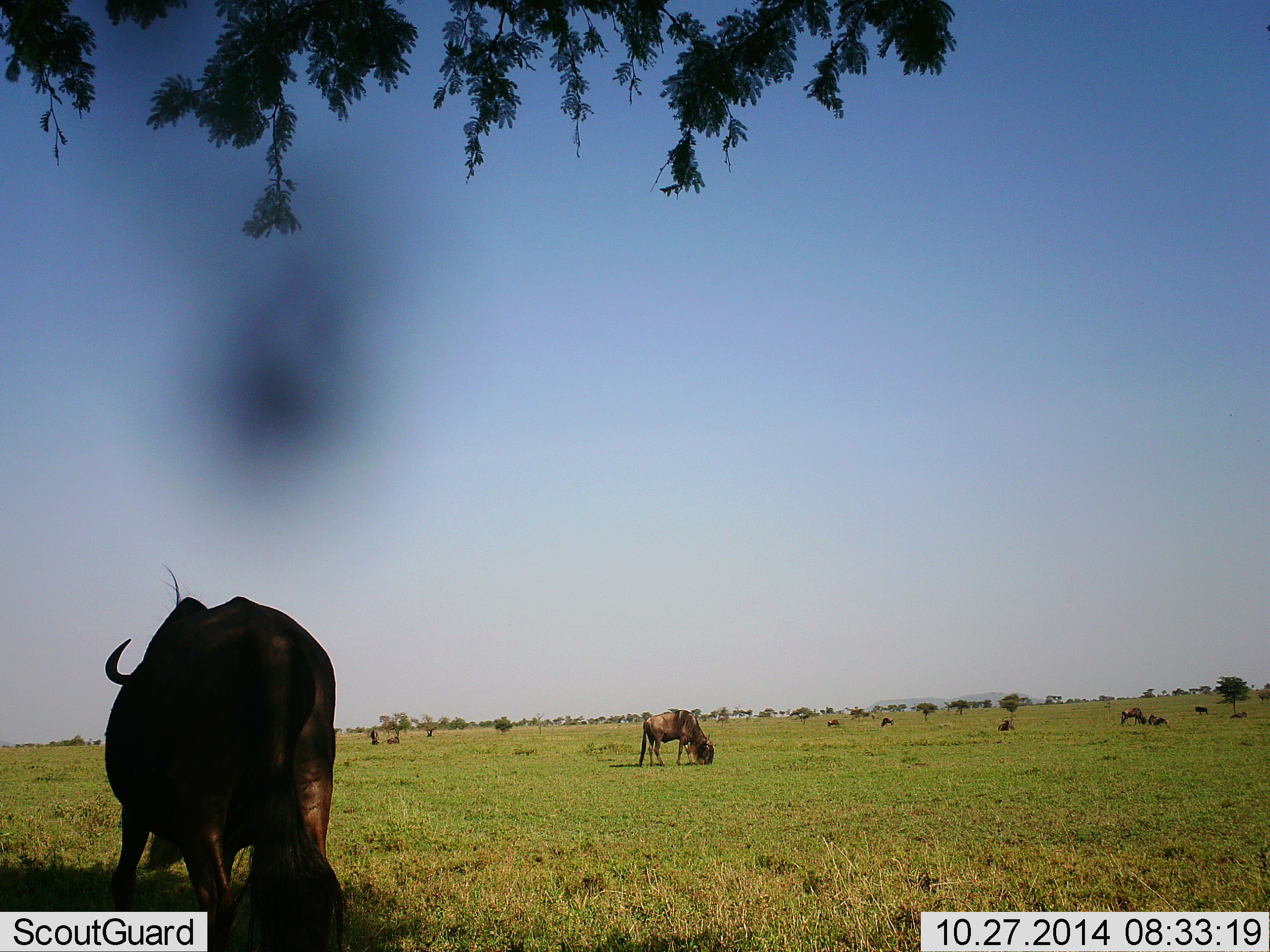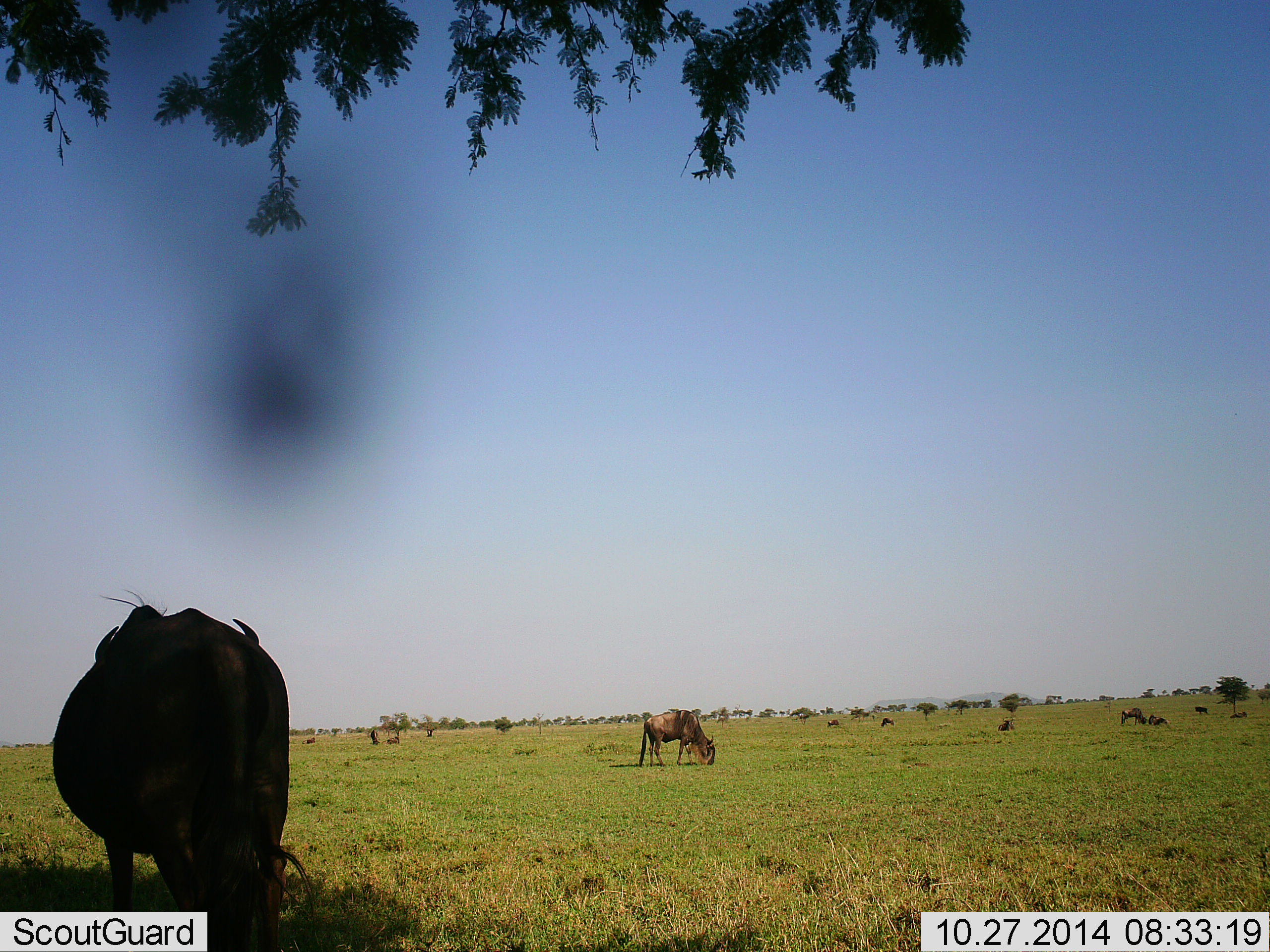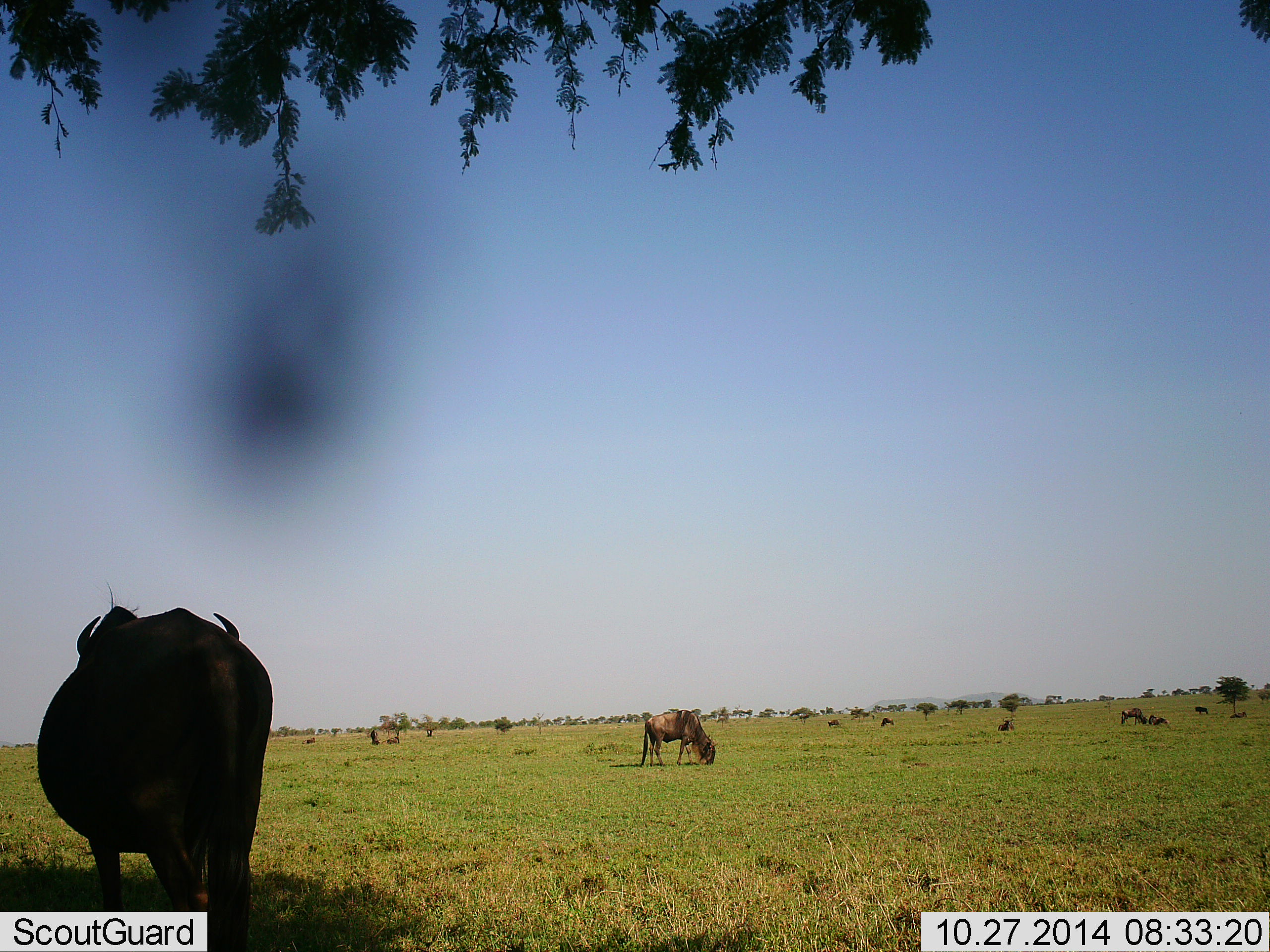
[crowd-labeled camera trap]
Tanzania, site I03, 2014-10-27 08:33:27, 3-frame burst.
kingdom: Animalia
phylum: Chordata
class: Mammalia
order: Artiodactyla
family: Bovidae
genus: Connochaetes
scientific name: Connochaetes taurinus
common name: blue wildebeest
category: wildebeest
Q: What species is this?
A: Wildebeest (blue wildebeest) (Connochaetes taurinus).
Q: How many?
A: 11-50.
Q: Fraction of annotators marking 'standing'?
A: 50%.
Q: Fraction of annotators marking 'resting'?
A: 60%.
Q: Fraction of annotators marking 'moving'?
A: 20%.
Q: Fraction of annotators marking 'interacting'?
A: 0%.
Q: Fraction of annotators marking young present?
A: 0%.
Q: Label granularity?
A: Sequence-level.